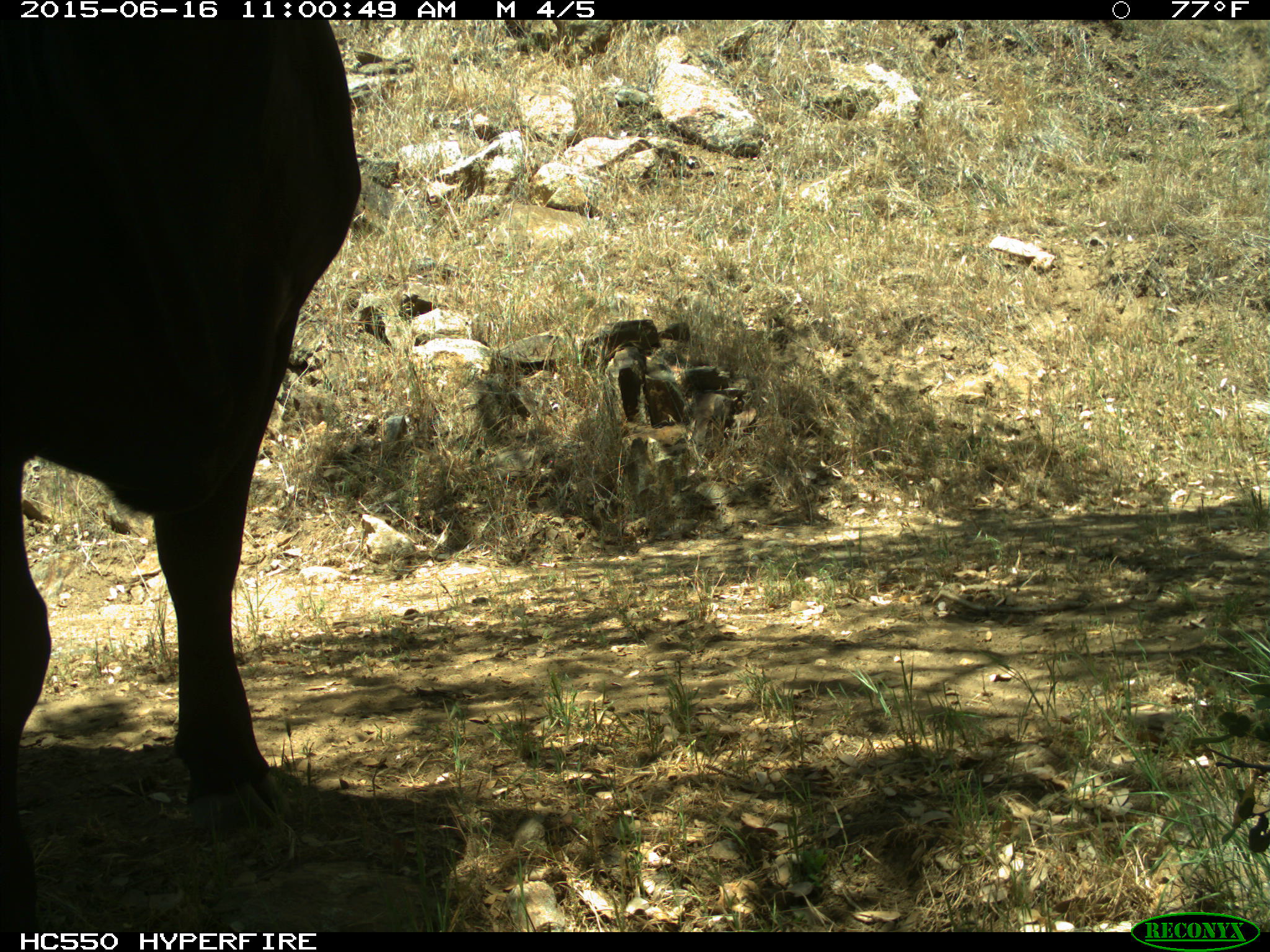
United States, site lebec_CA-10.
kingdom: Animalia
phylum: Chordata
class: Mammalia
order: Artiodactyla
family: Bovidae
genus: Bos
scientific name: Bos taurus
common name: domestic cow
Bos taurus (domestic cow).